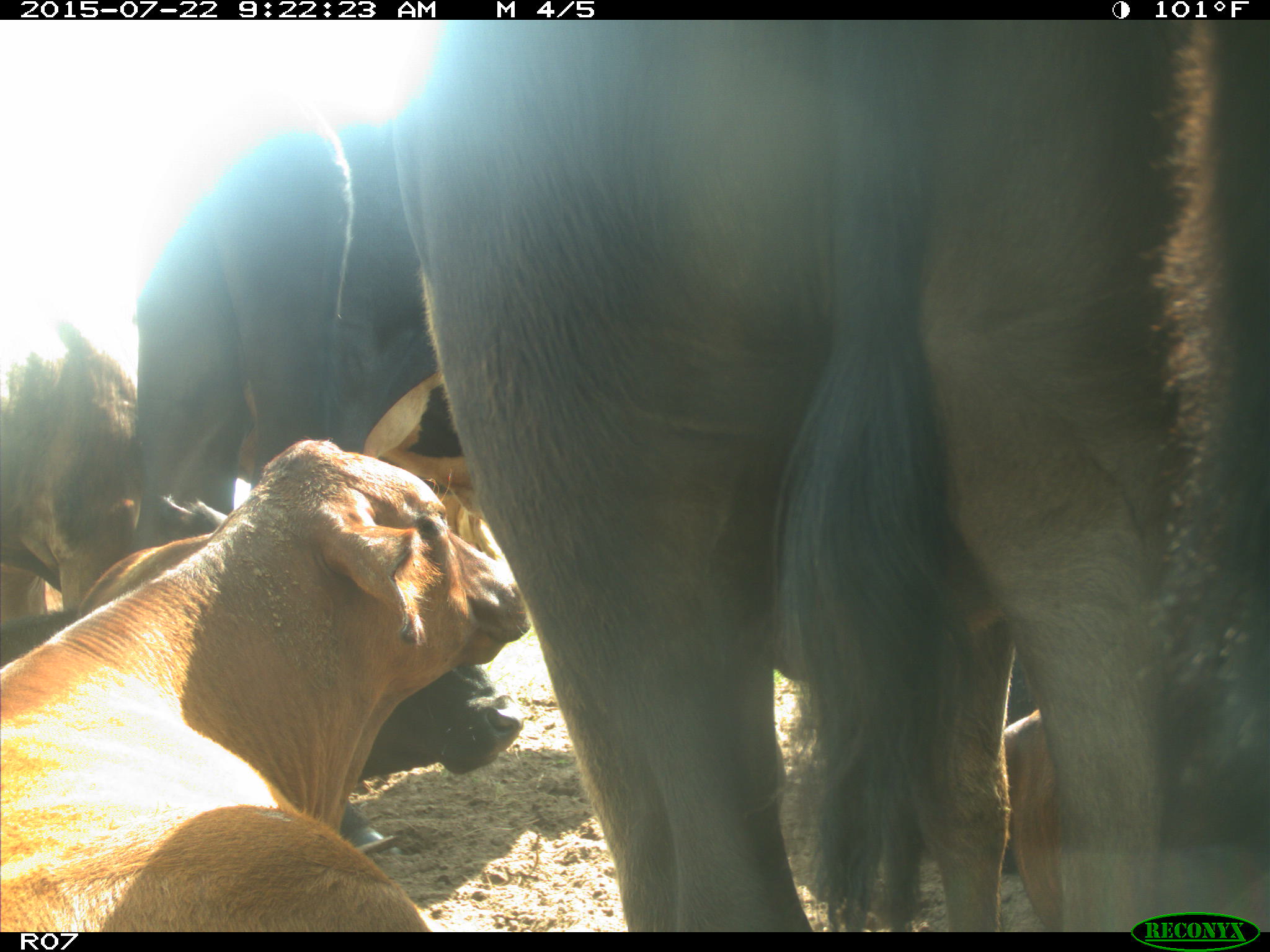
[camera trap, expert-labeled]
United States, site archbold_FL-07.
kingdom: Animalia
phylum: Chordata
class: Mammalia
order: Artiodactyla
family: Suidae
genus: Sus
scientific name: Sus scrofa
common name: wild boar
Sus scrofa (wild boar).